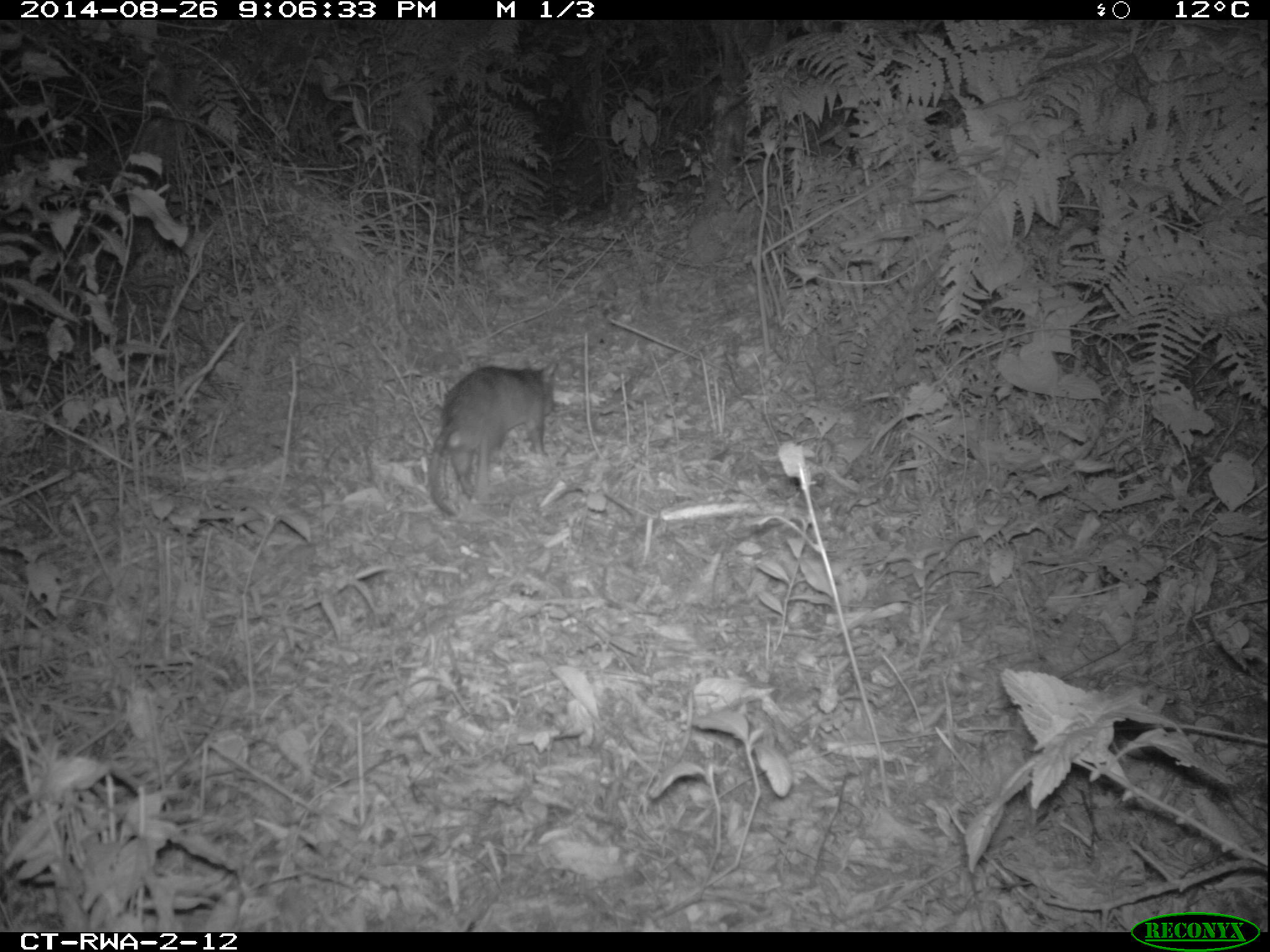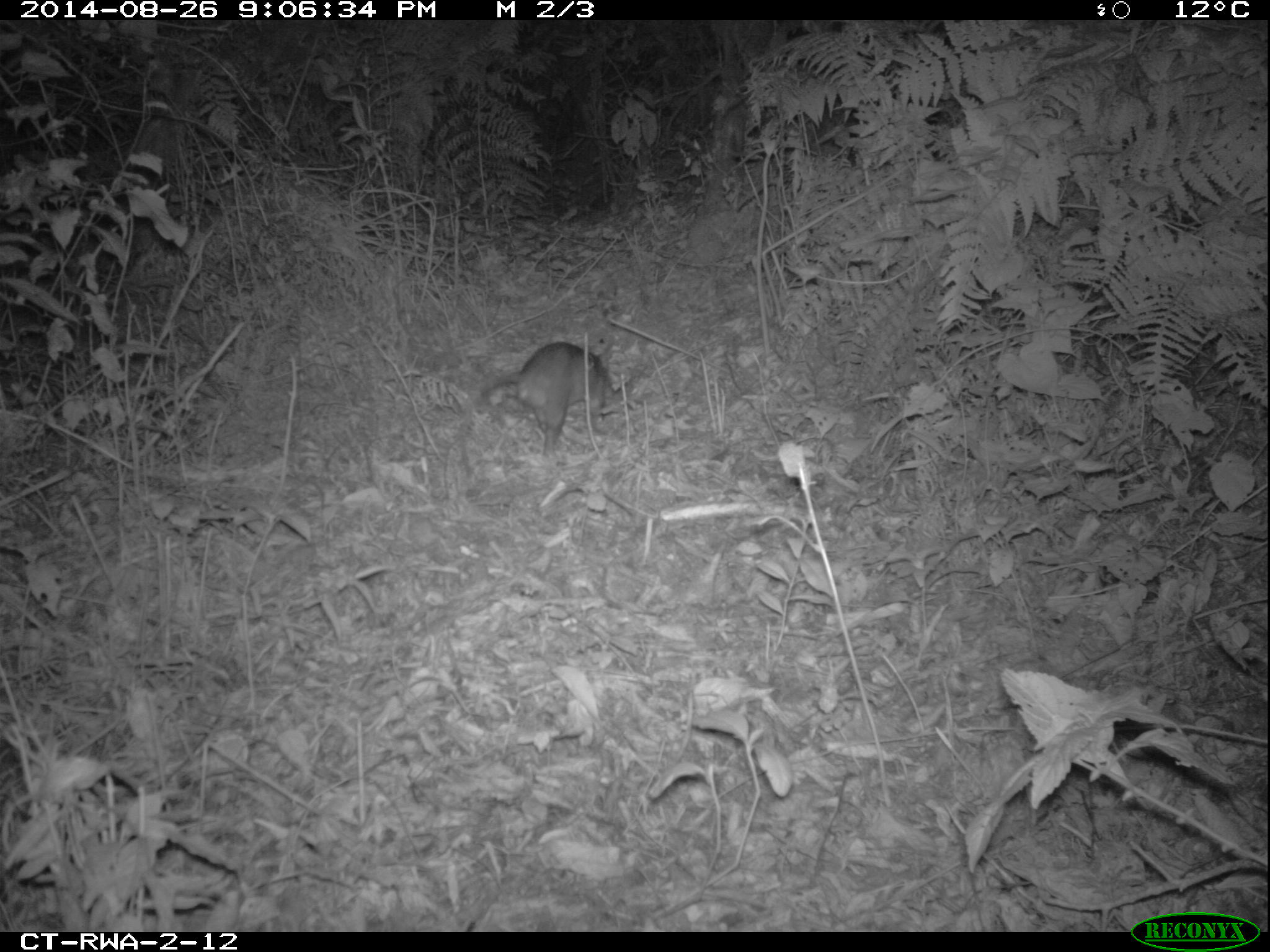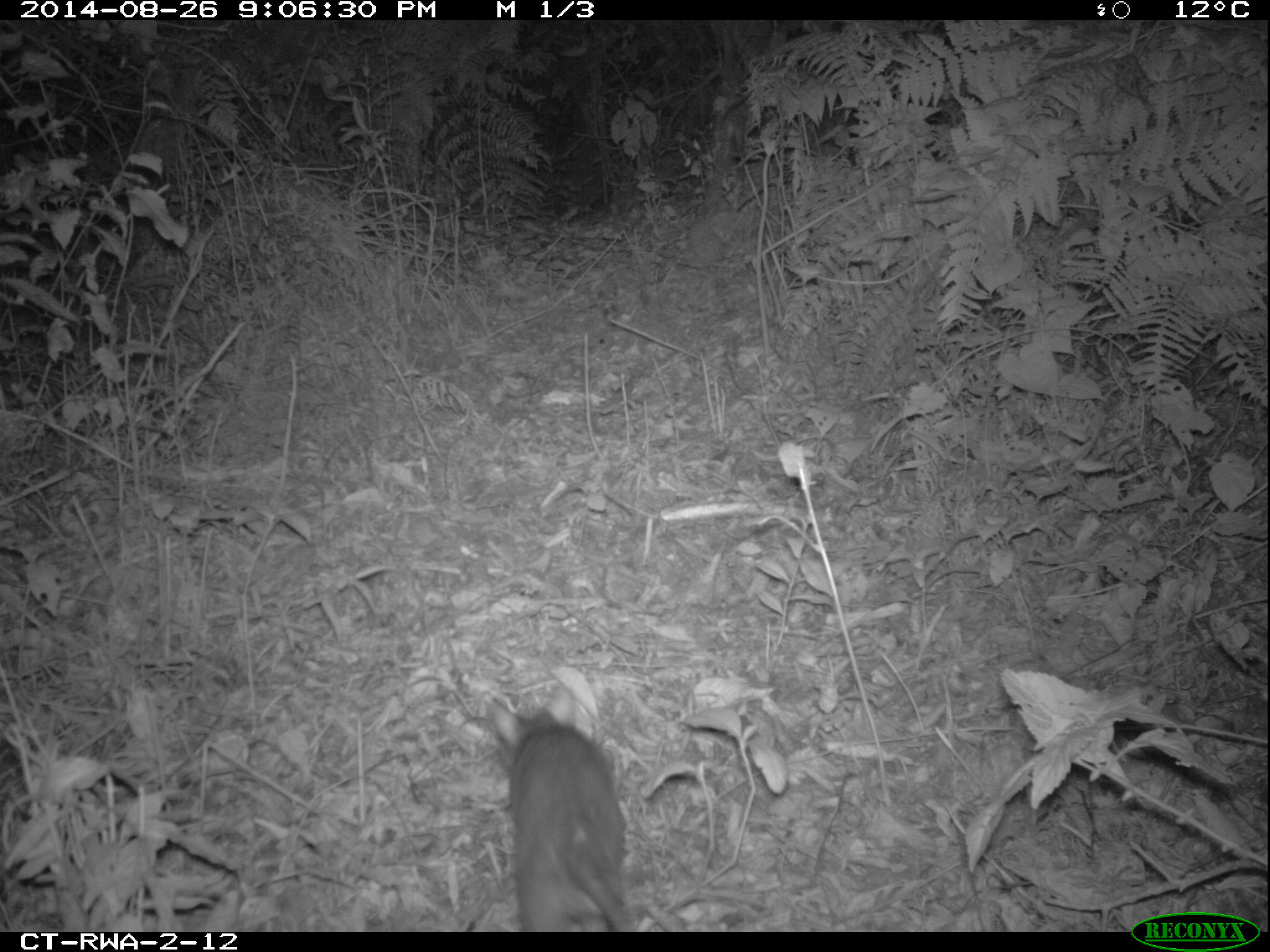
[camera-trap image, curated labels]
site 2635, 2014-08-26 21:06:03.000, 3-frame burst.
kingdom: Animalia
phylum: Chordata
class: Mammalia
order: Rodentia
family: Nesomyidae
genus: Cricetomys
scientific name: Cricetomys gambianus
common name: african giant pouched rat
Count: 1.